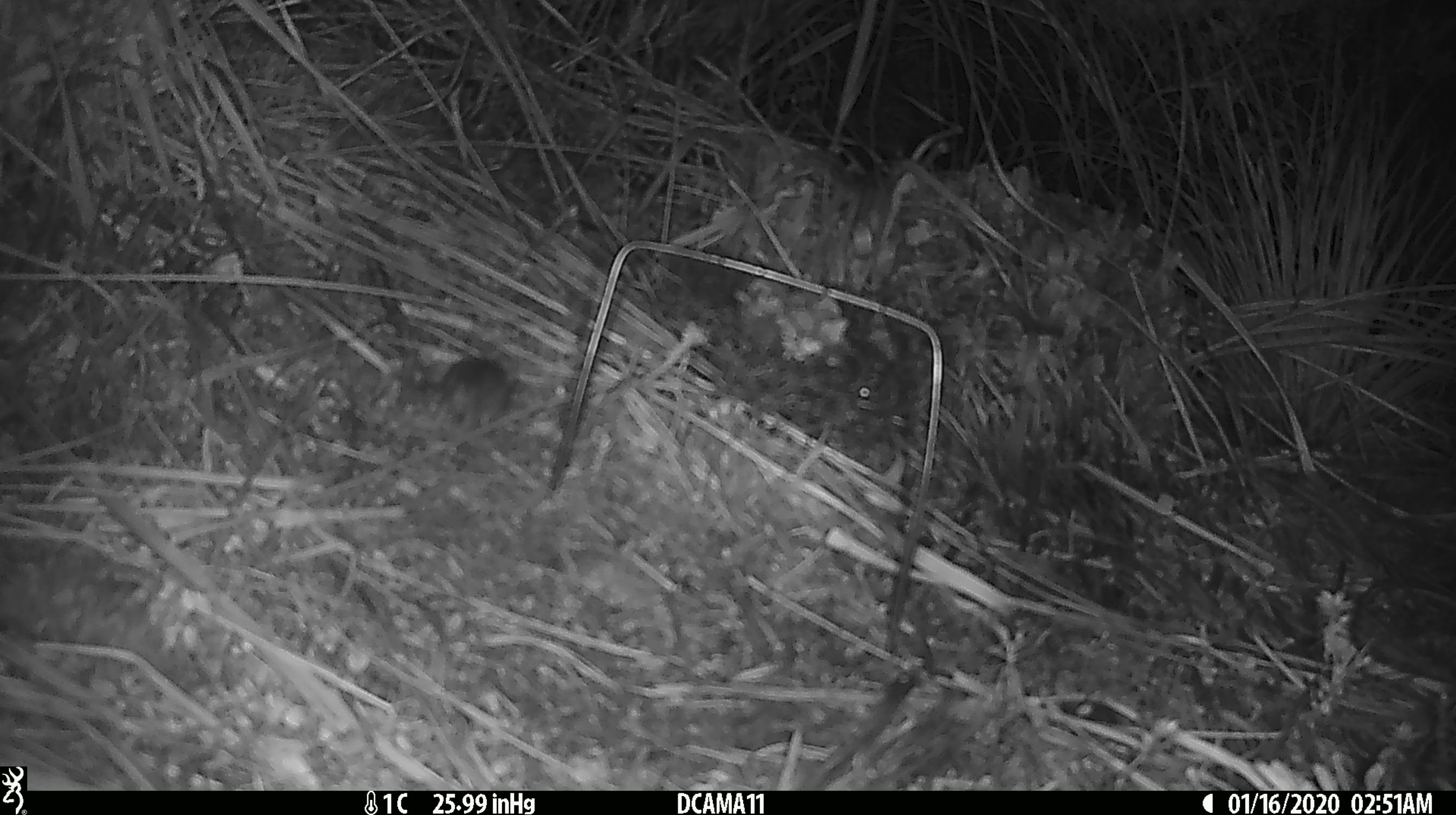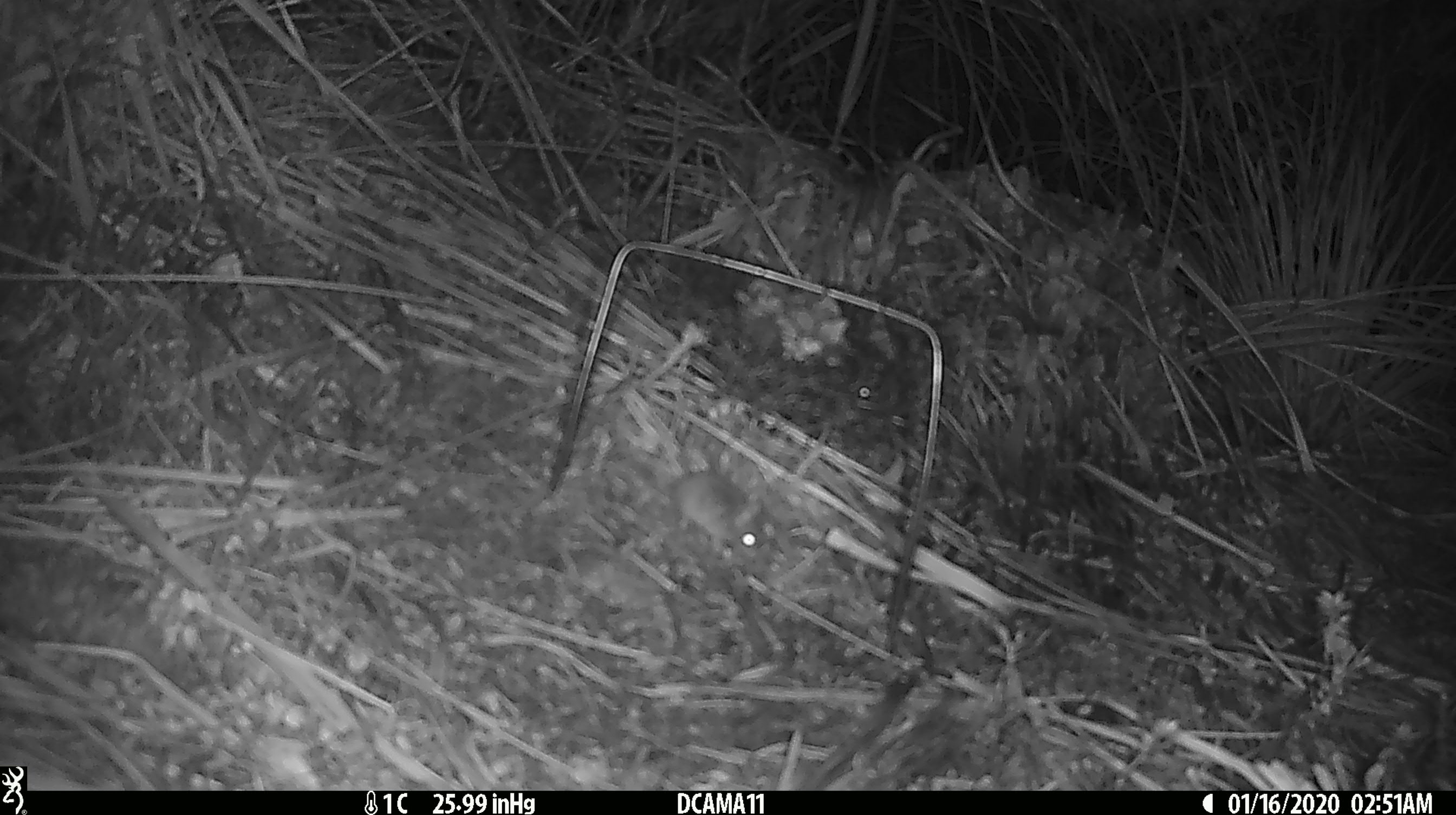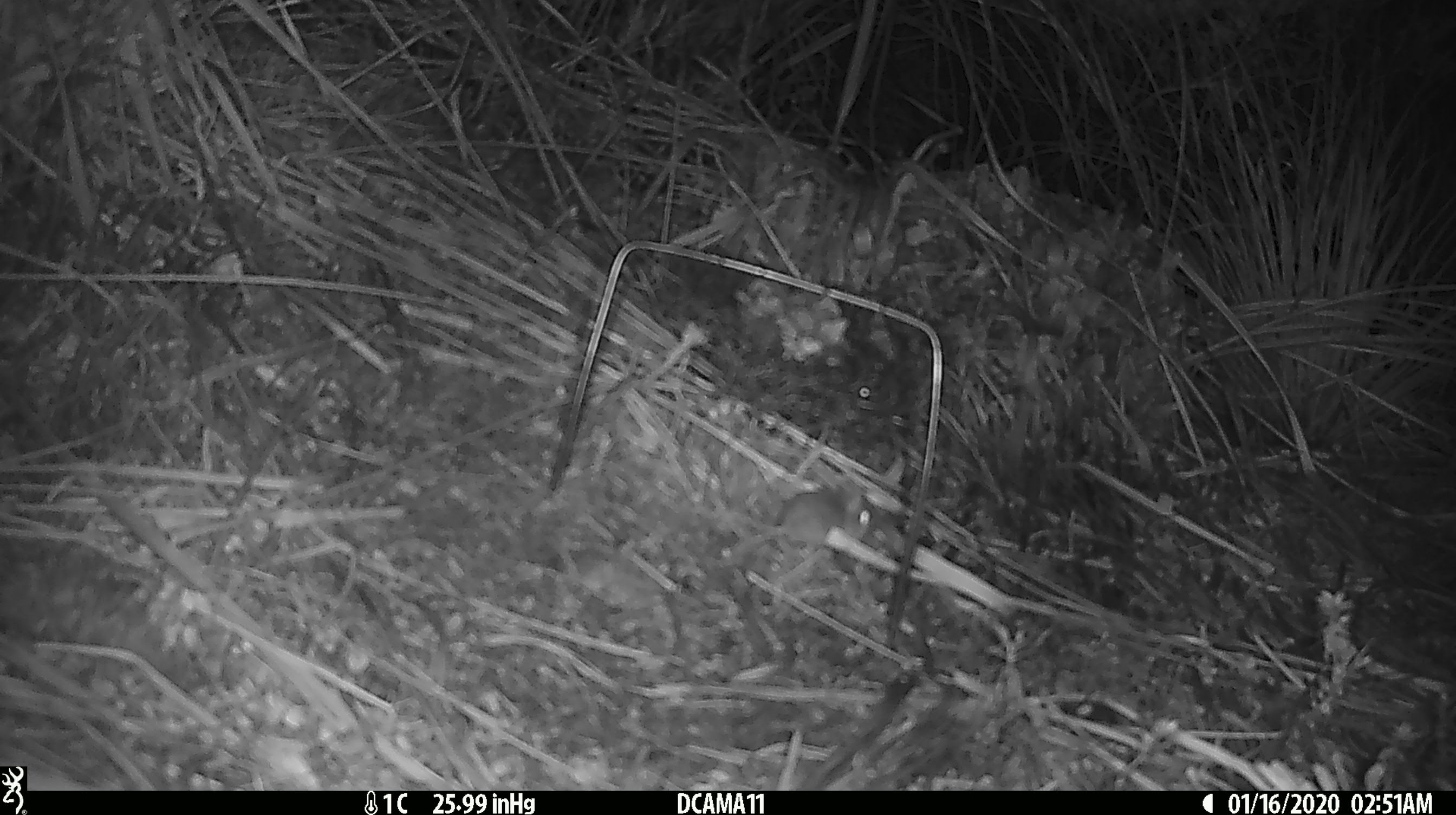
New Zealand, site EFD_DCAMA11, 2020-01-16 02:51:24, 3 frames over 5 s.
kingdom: Animalia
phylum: Chordata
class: Mammalia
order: Rodentia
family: Muridae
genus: Mus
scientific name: Mus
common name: mouse